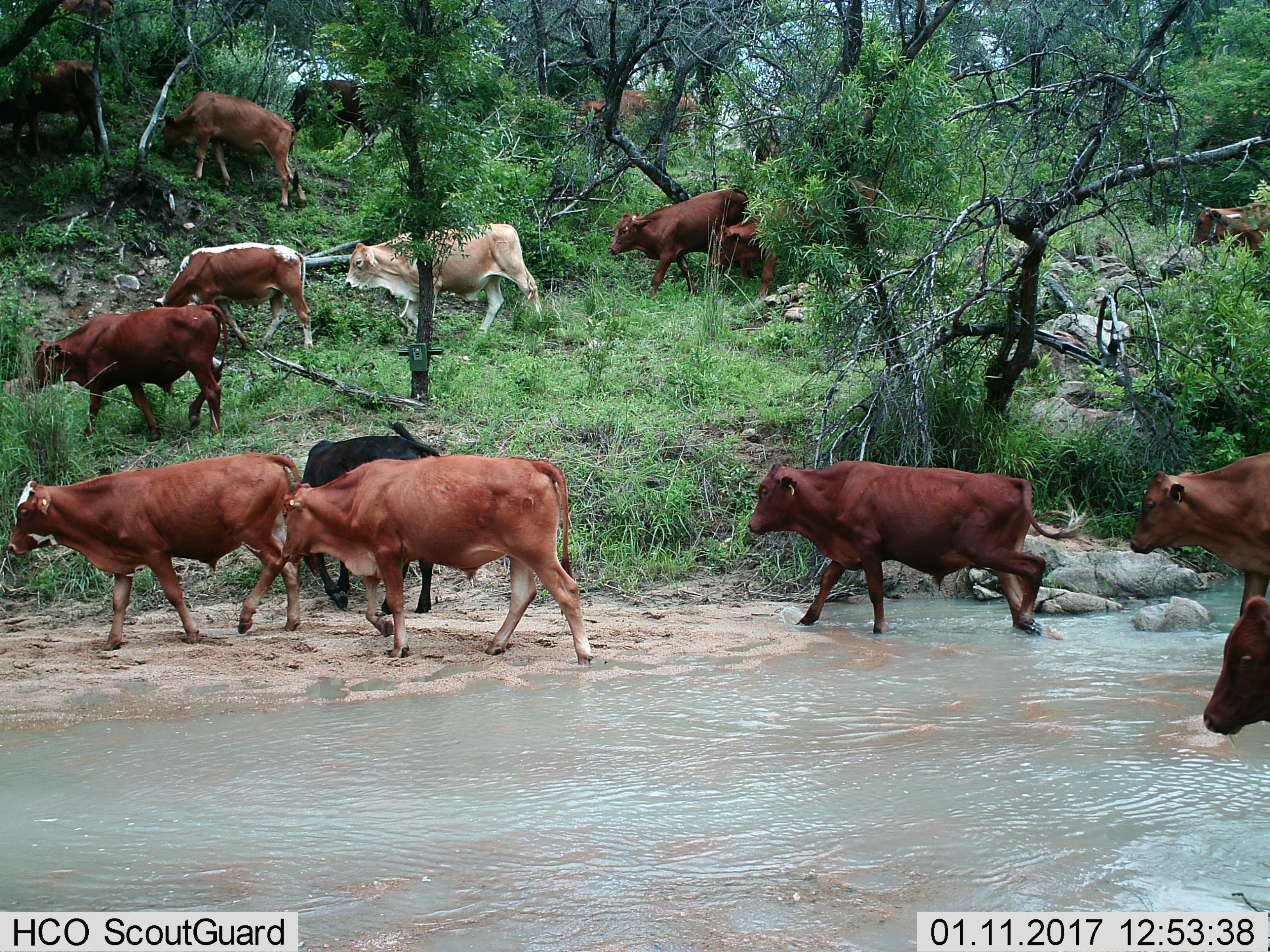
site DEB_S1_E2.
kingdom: Animalia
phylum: Chordata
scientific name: Vertebrata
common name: domestic animal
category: domesticanimal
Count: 11-50.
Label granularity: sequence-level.